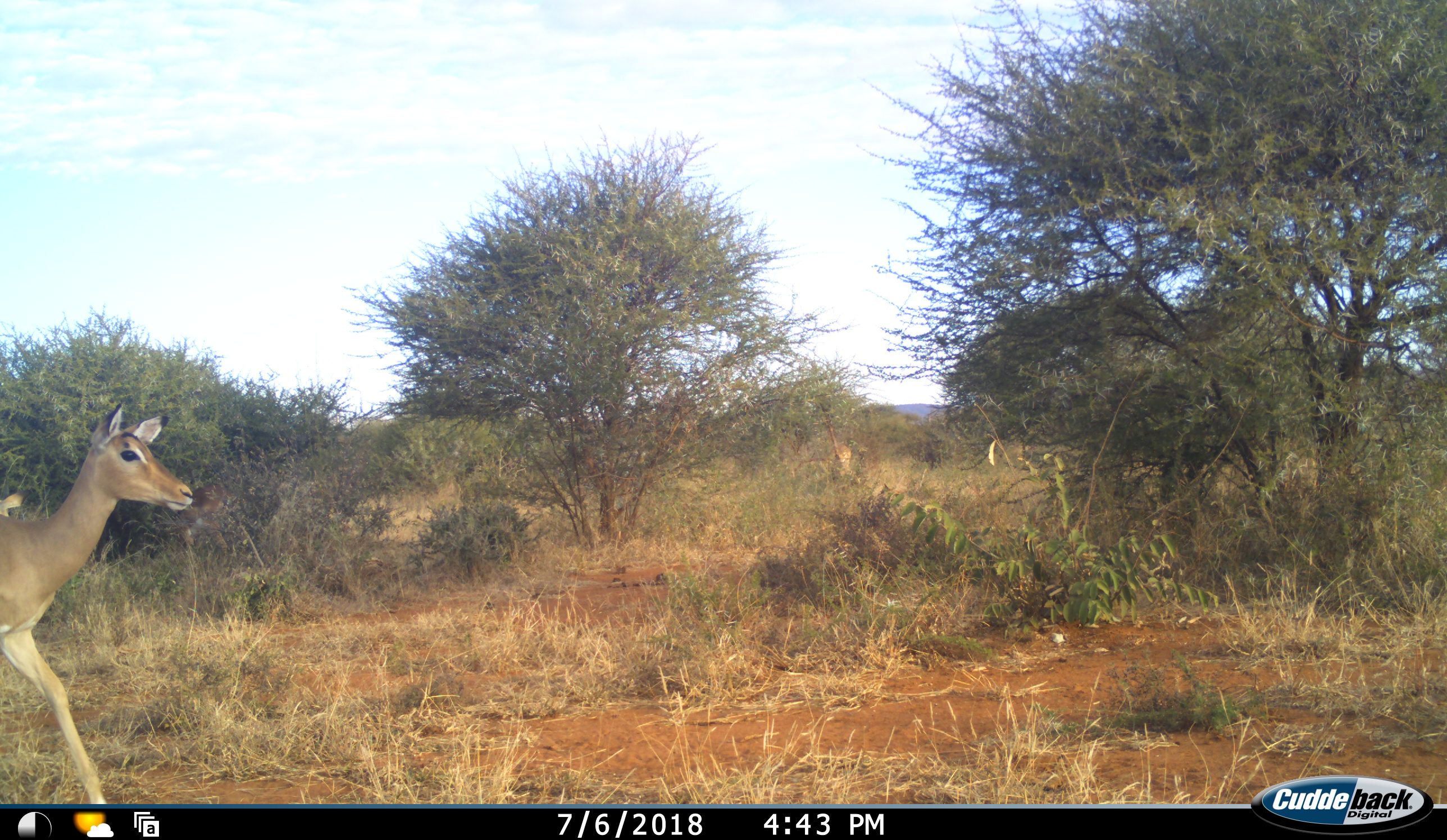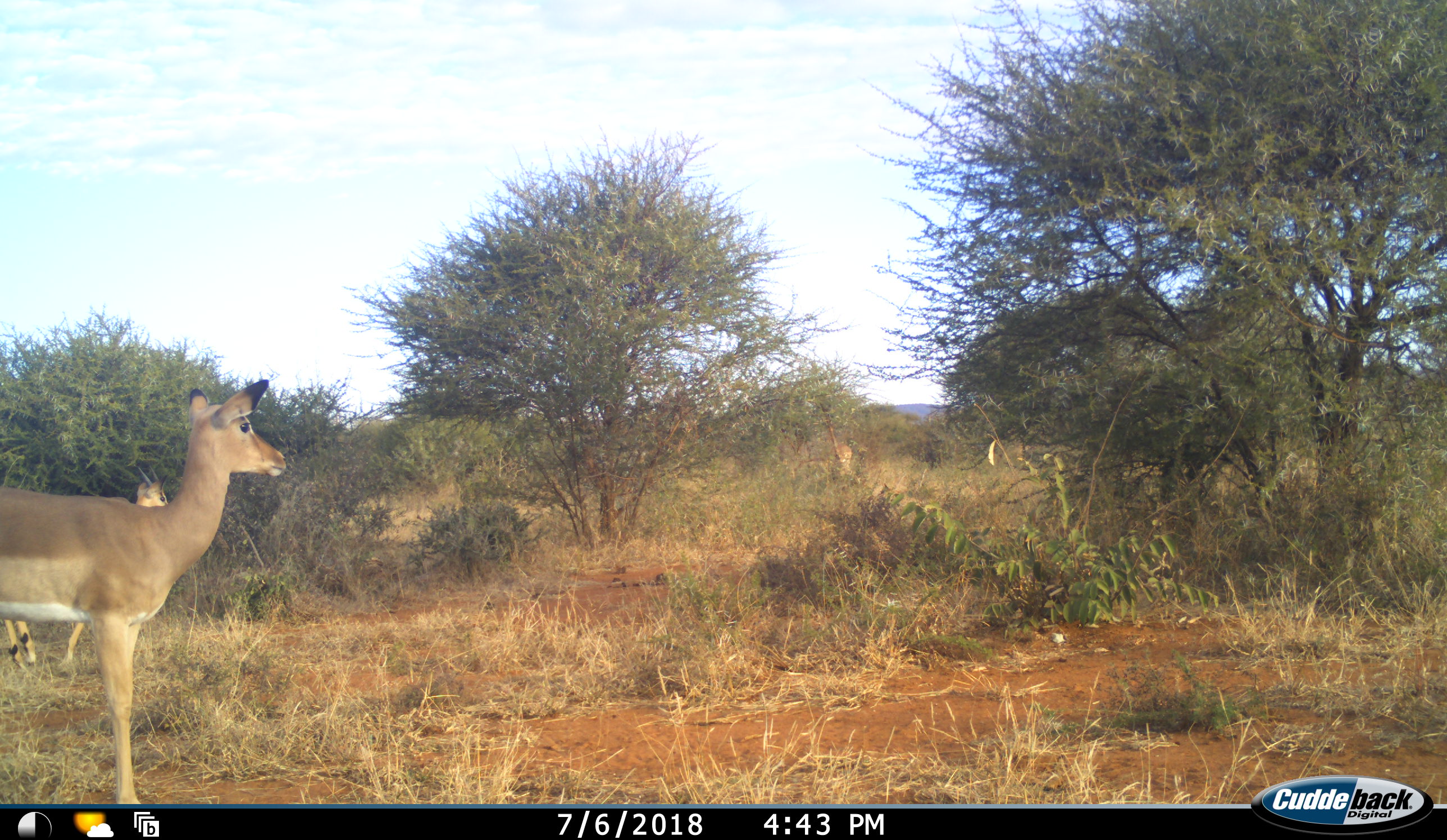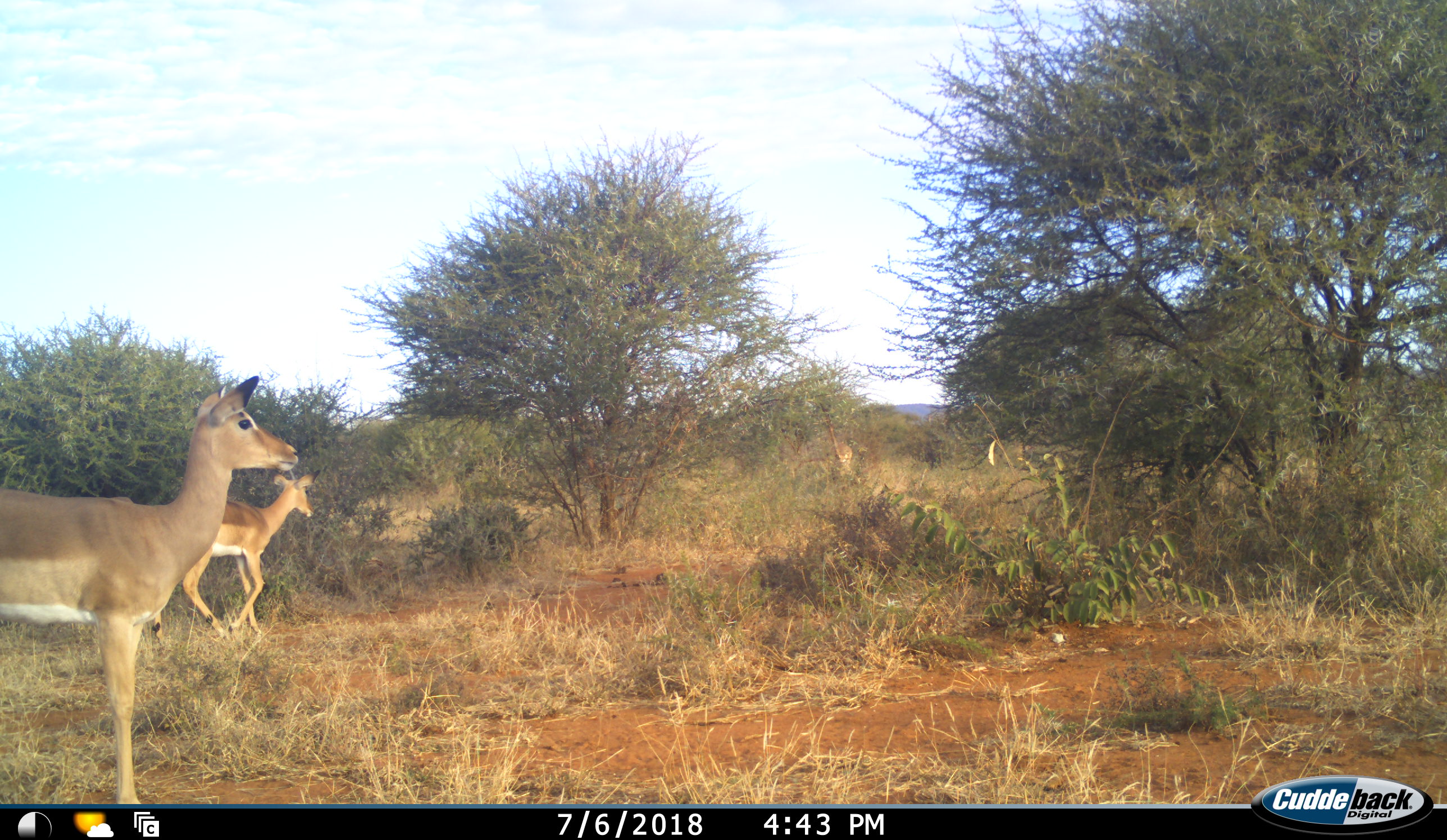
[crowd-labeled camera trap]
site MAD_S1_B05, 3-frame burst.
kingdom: Animalia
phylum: Chordata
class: Mammalia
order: Artiodactyla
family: Bovidae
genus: Aepyceros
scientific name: Aepyceros melampus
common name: impala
Impala (Aepyceros melampus), count 2. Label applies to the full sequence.